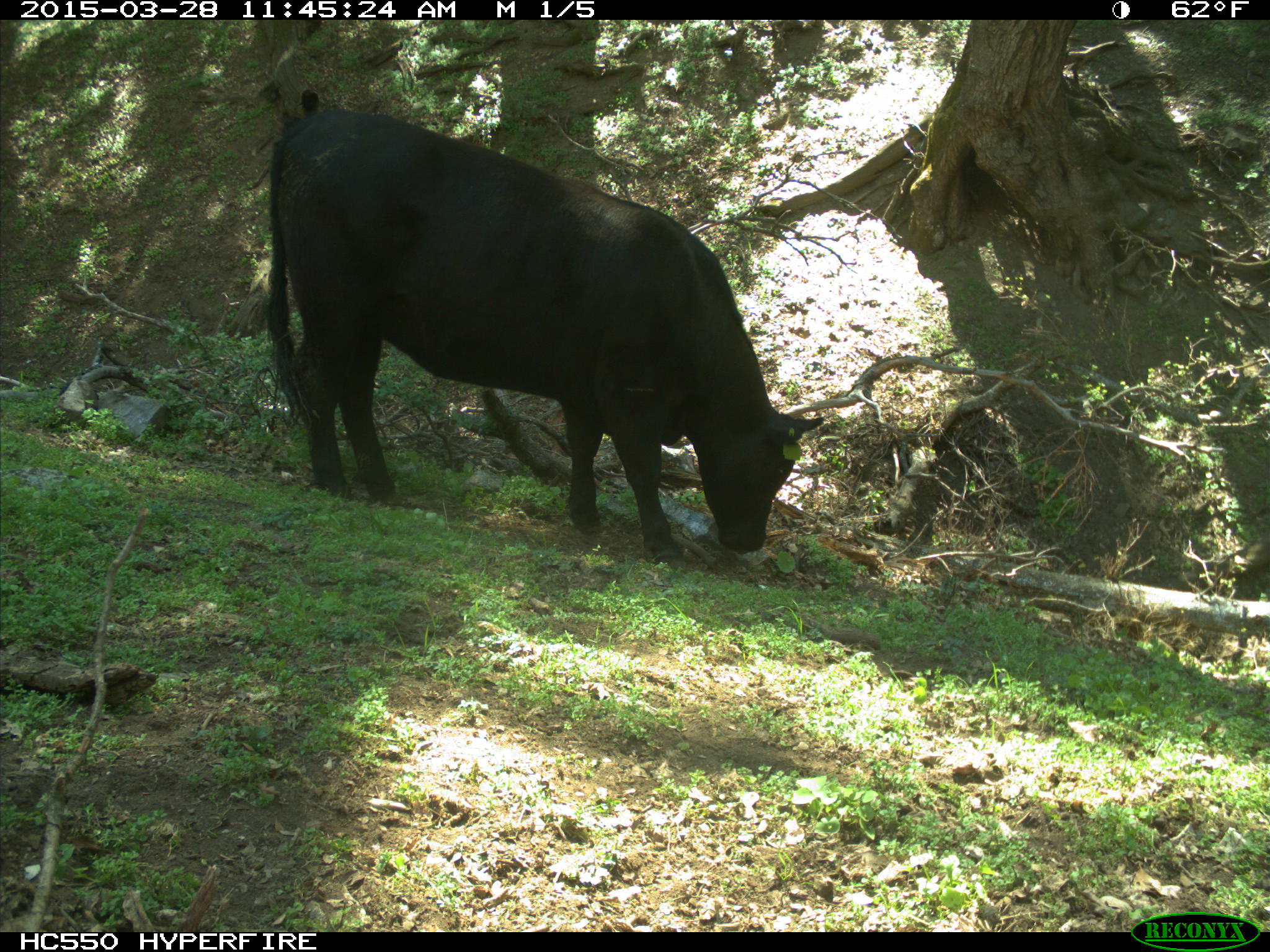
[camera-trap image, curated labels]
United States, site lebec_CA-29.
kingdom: Animalia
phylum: Chordata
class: Mammalia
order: Artiodactyla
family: Bovidae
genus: Bos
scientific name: Bos taurus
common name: domestic cow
Bos taurus (domestic cow).